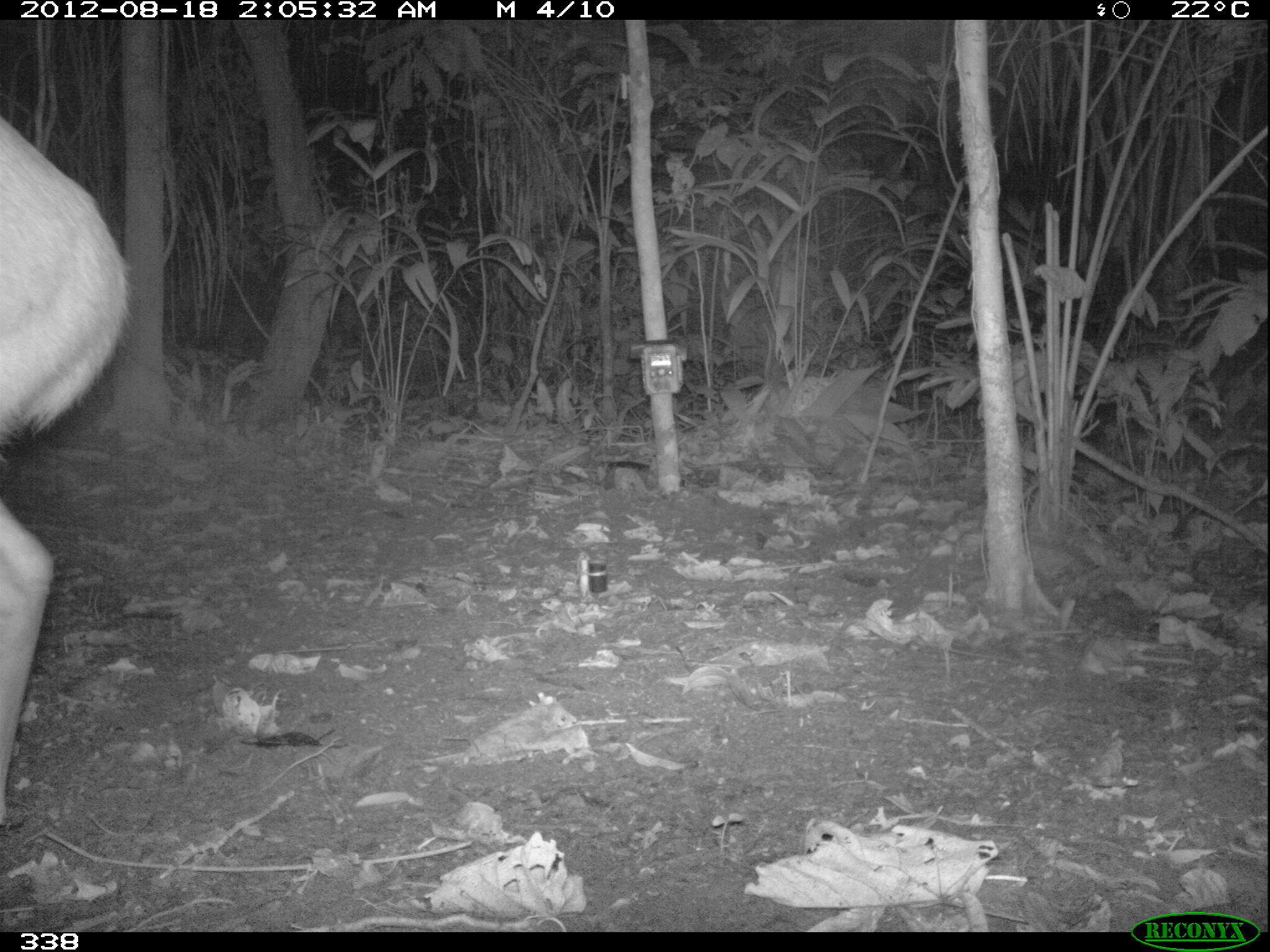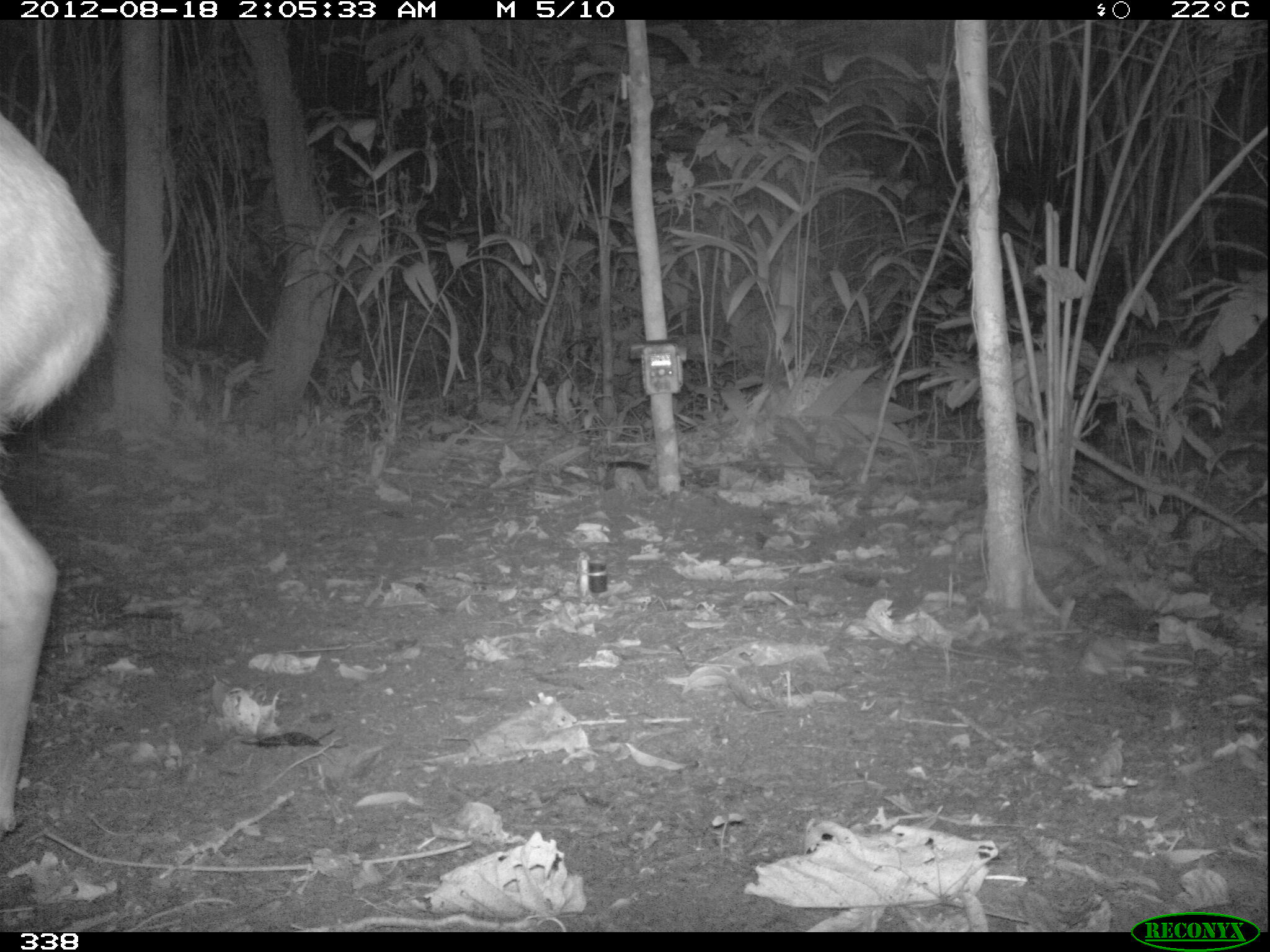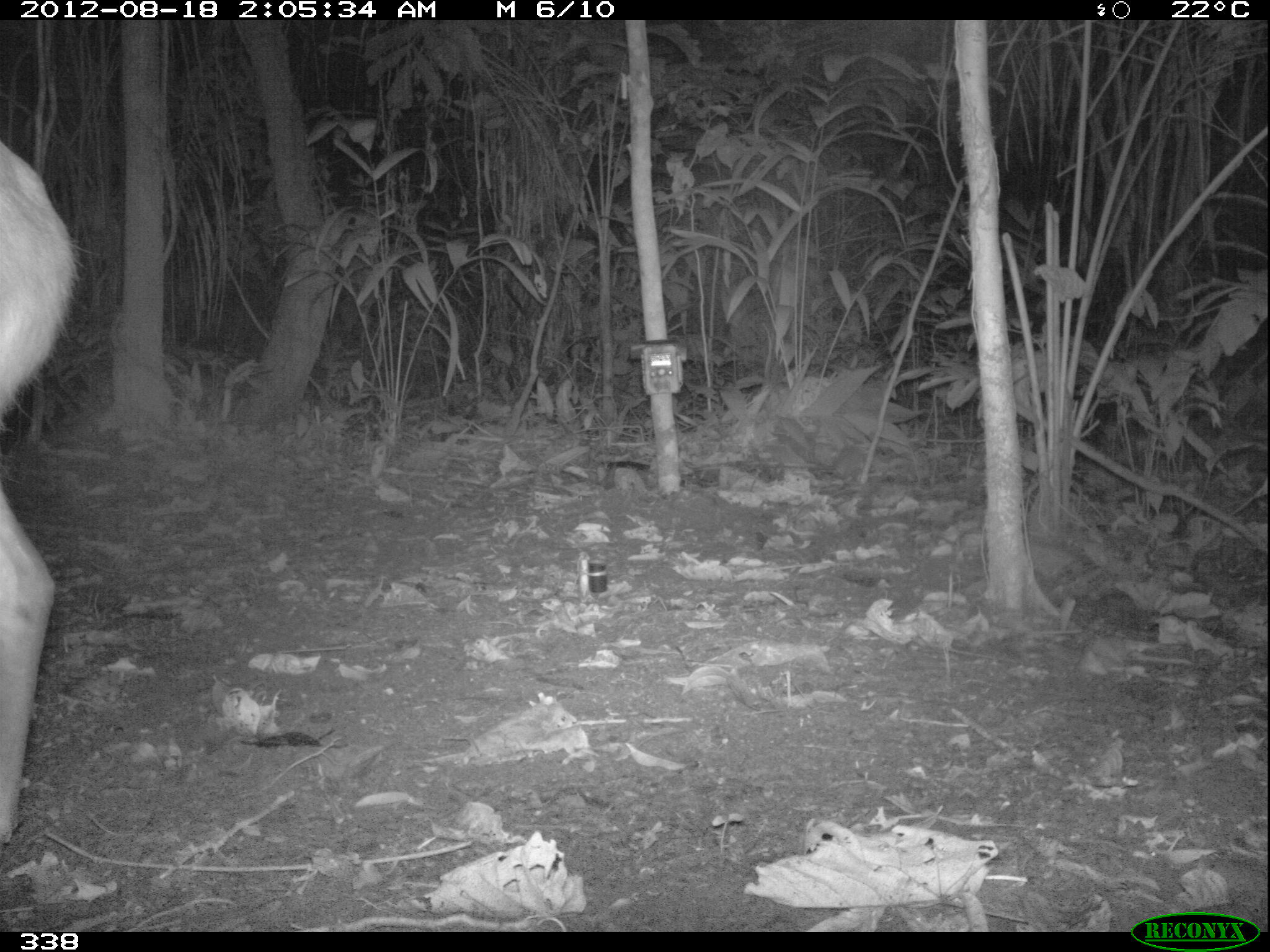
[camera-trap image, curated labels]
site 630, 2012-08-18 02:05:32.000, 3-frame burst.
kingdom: Animalia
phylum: Chordata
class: Mammalia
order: Artiodactyla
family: Cervidae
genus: Mazama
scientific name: Mazama americana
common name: red brocket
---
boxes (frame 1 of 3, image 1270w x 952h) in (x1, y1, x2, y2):
mazama americana: (0, 111, 136, 830)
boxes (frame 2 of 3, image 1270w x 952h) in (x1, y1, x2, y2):
mazama americana: (0, 109, 113, 836)